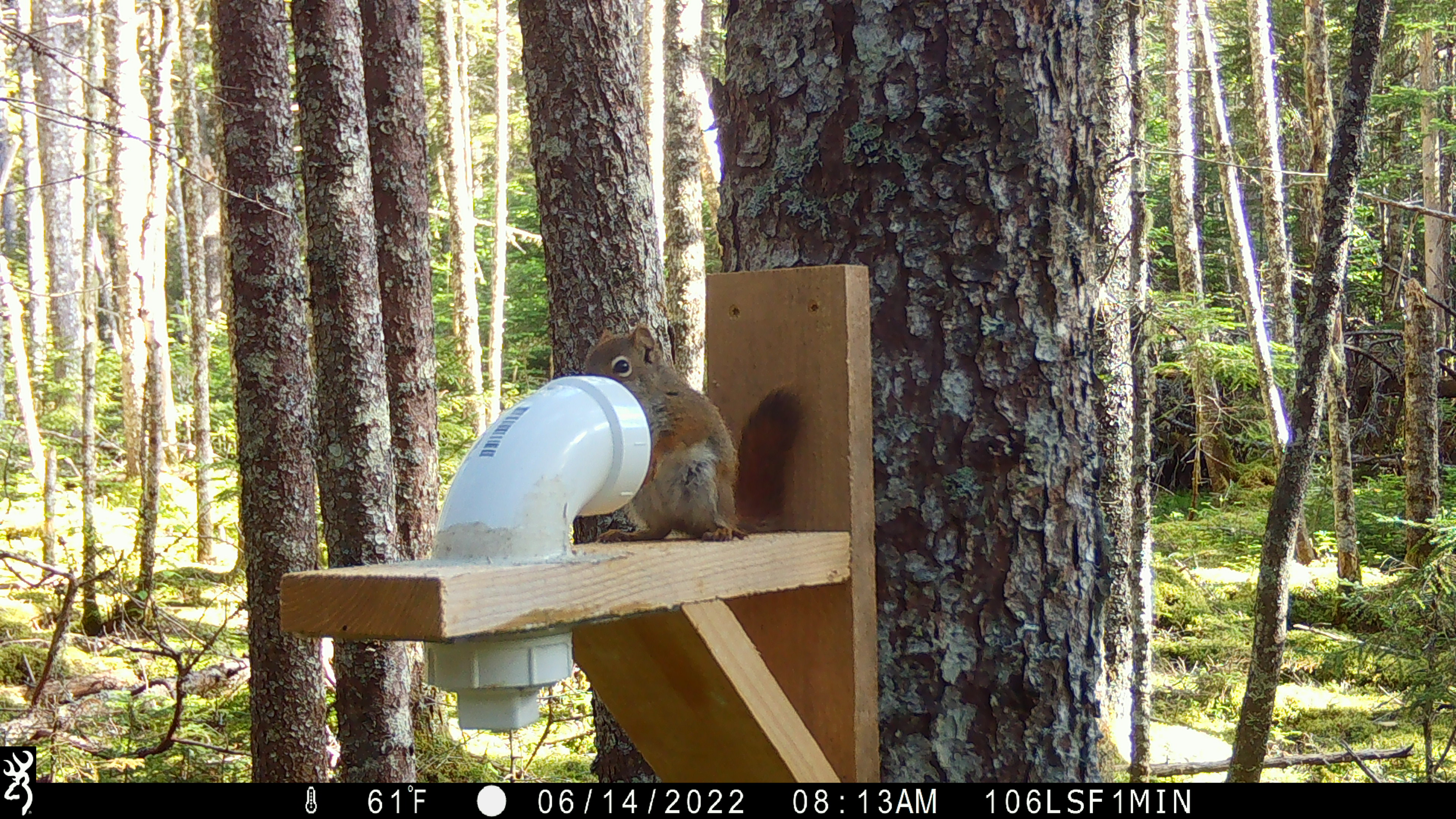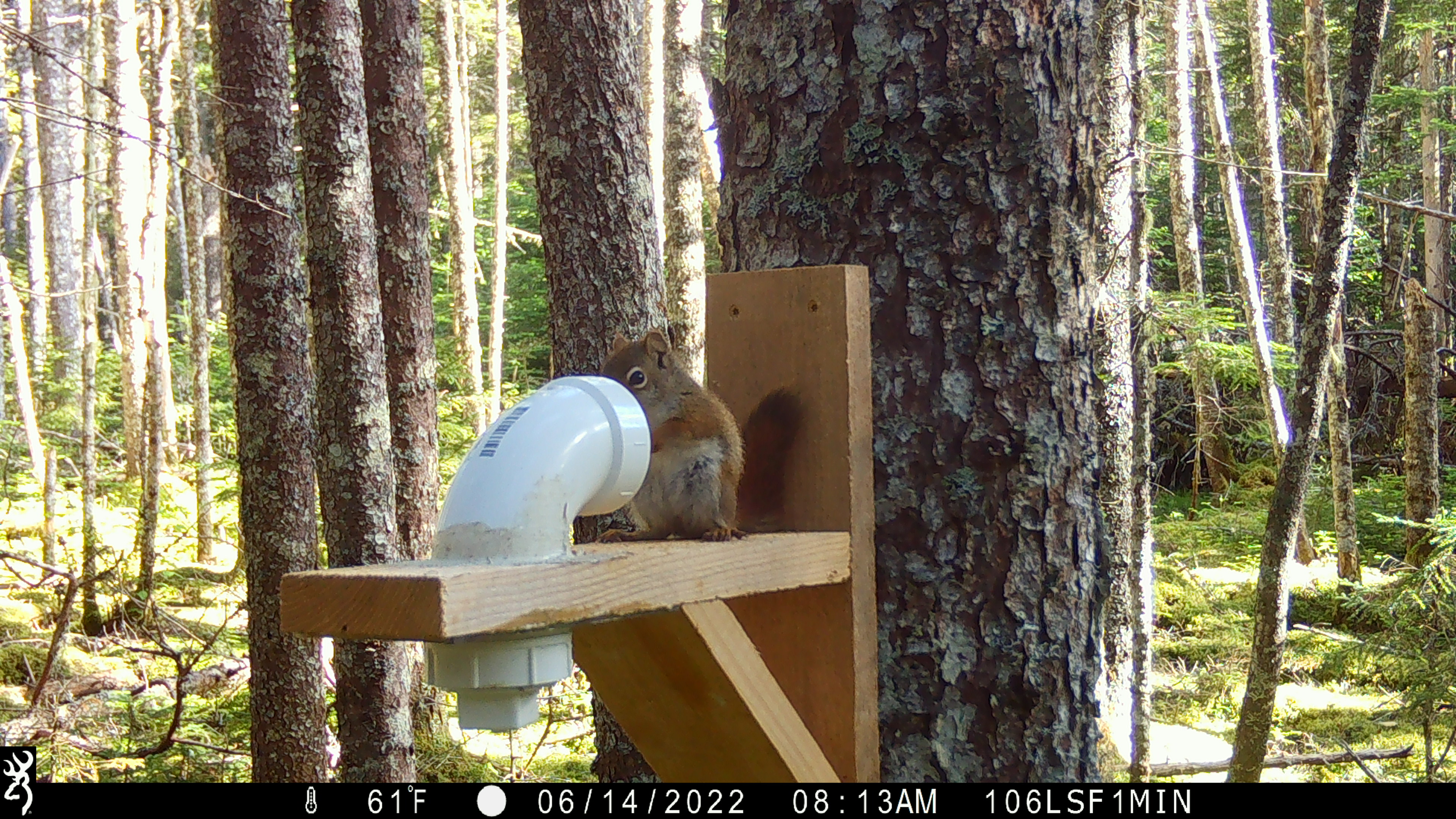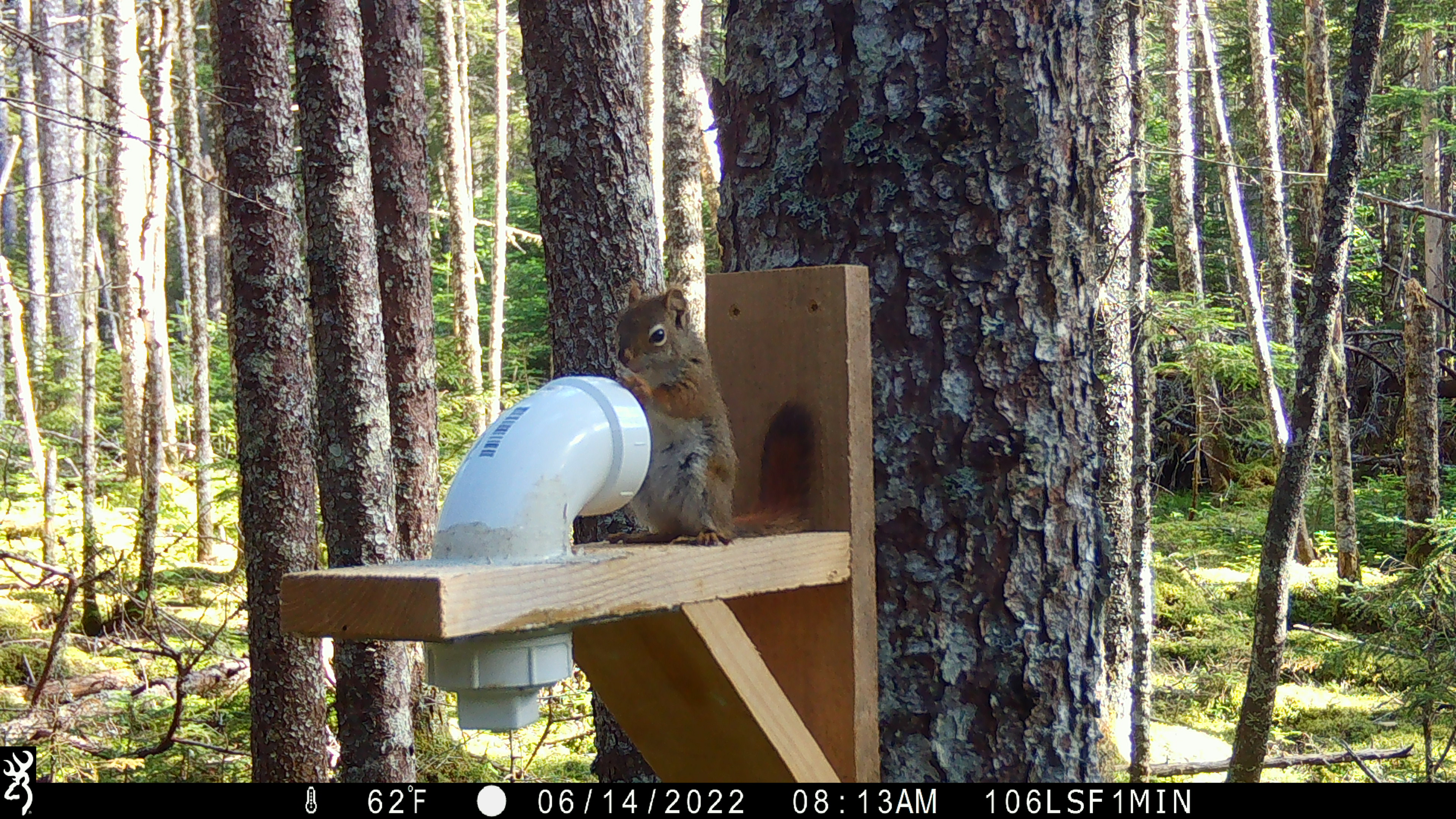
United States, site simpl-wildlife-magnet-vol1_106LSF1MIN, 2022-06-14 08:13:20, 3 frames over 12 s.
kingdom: Animalia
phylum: Chordata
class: Mammalia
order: Rodentia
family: Sciuridae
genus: Tamiasciurus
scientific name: Tamiasciurus hudsonicus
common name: red squirrel